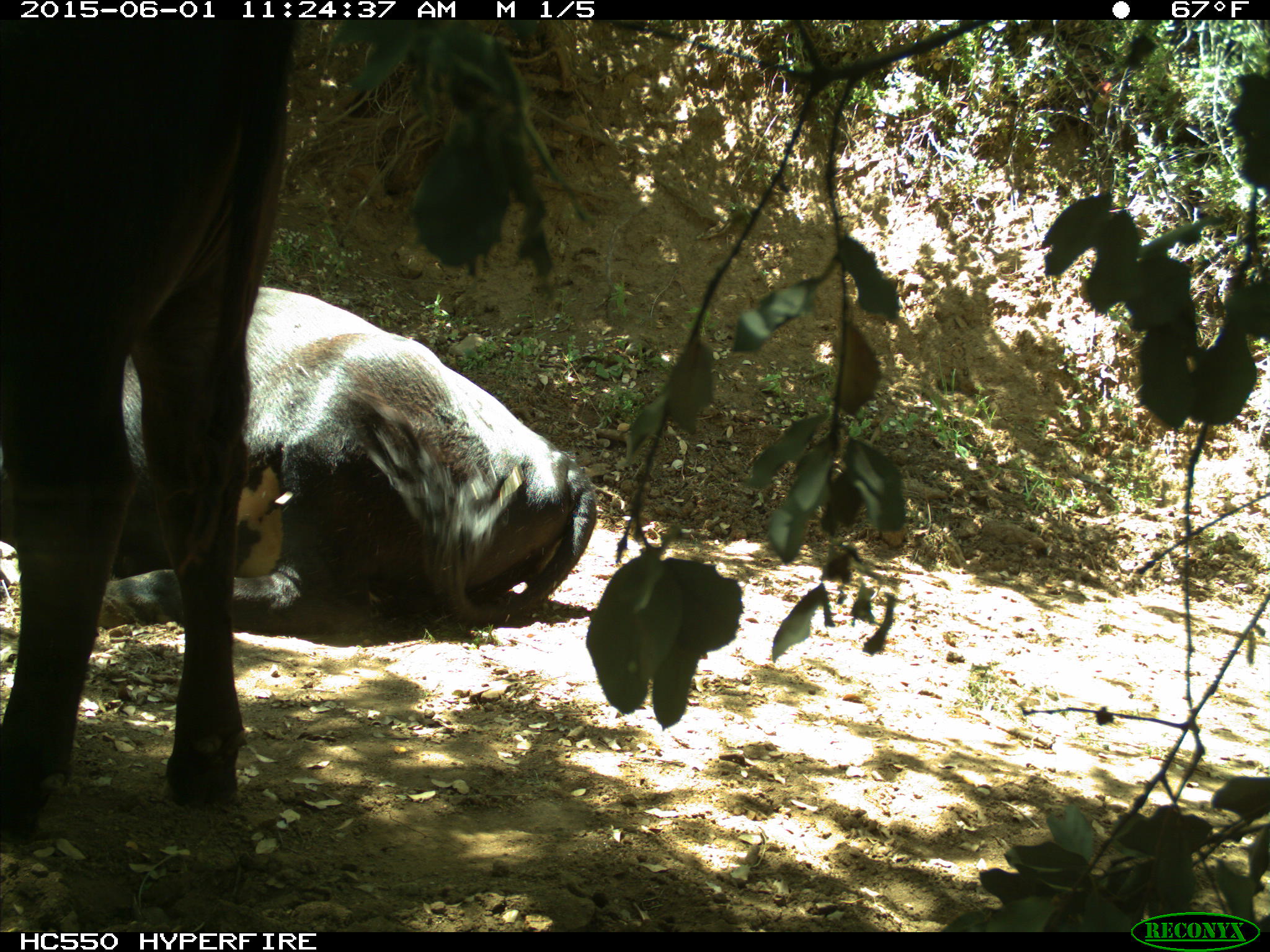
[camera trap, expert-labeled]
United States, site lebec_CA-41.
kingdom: Animalia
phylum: Chordata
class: Mammalia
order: Artiodactyla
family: Bovidae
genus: Bos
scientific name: Bos taurus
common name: domestic cow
Bos taurus (domestic cow).